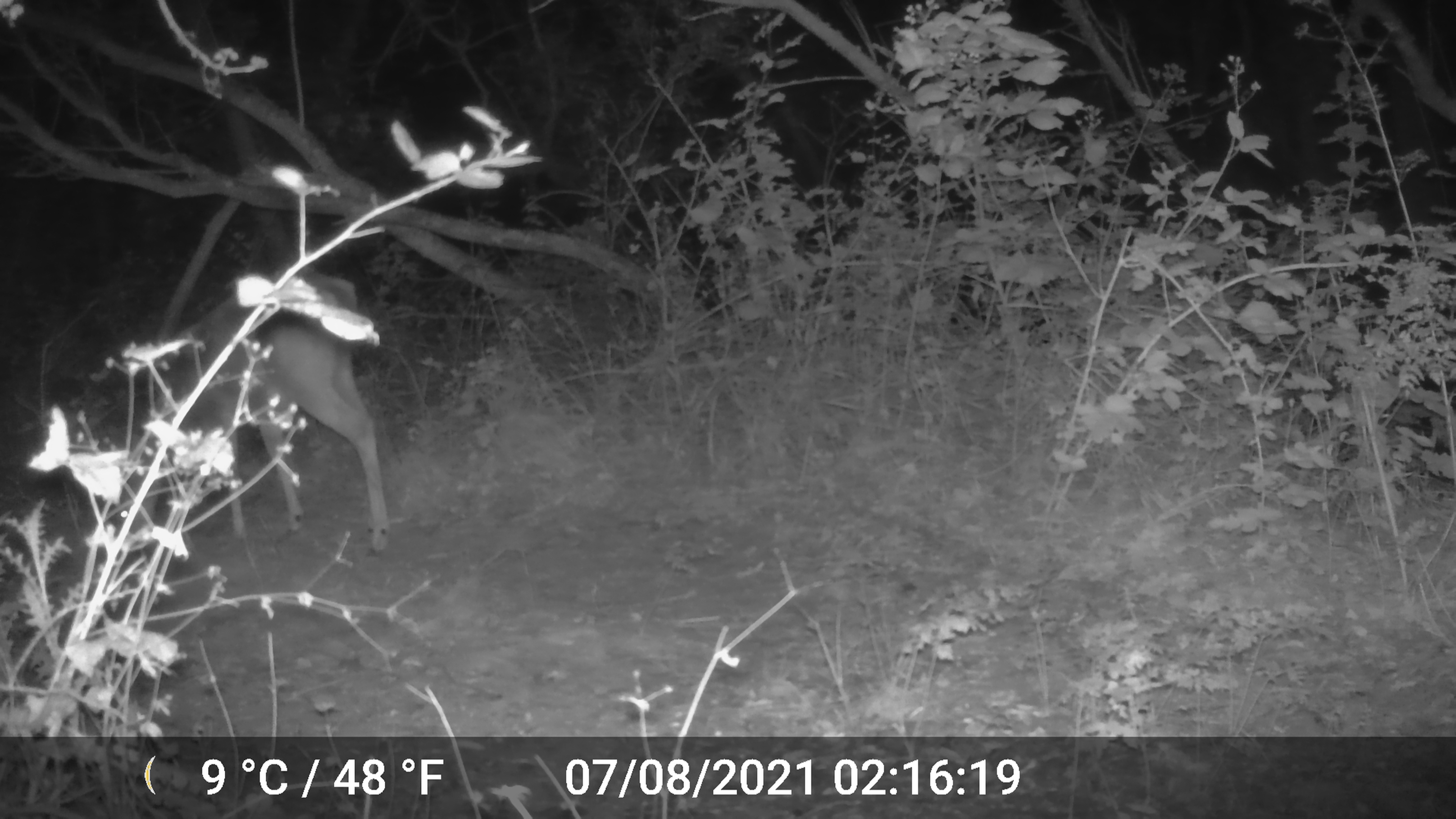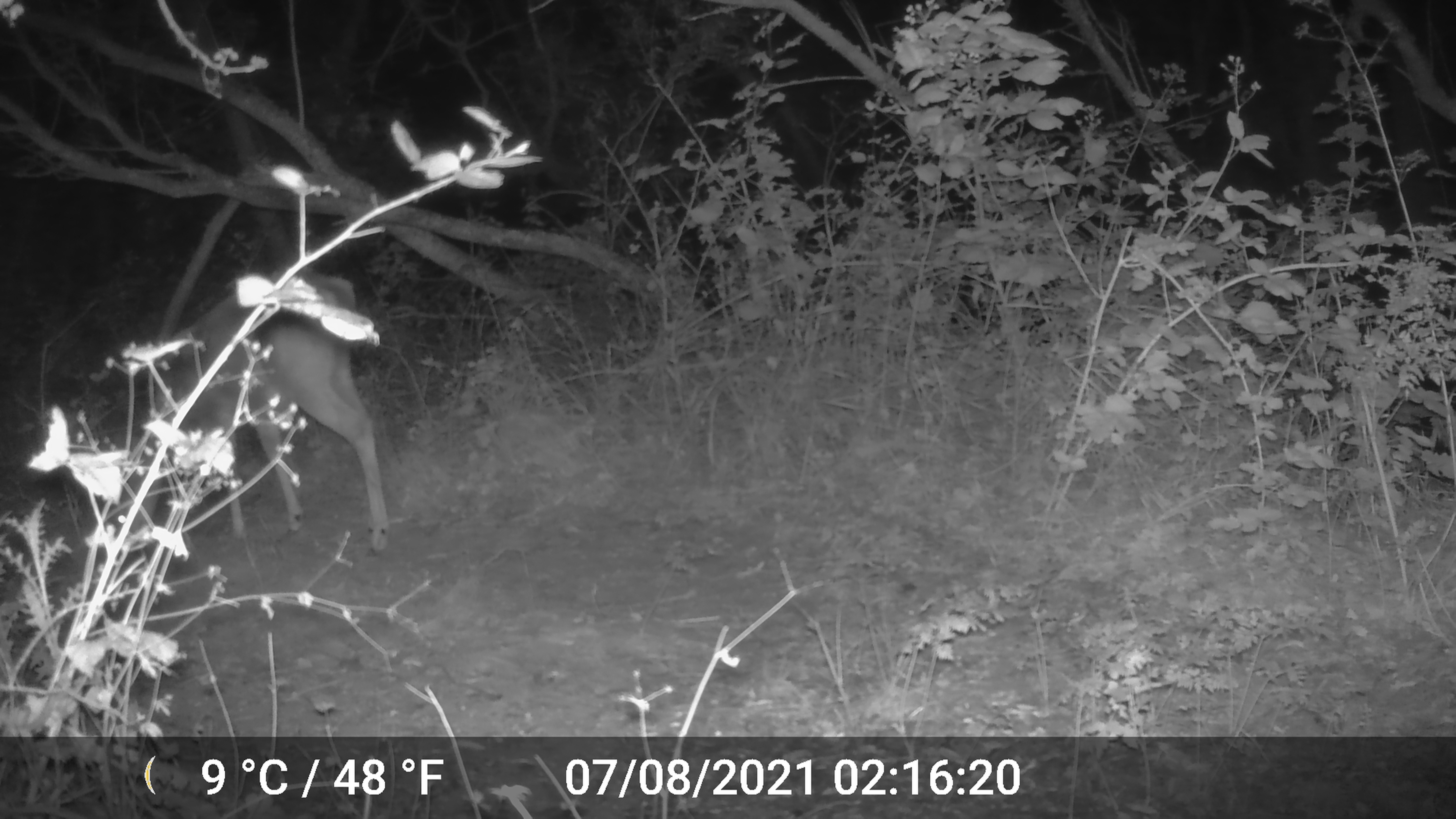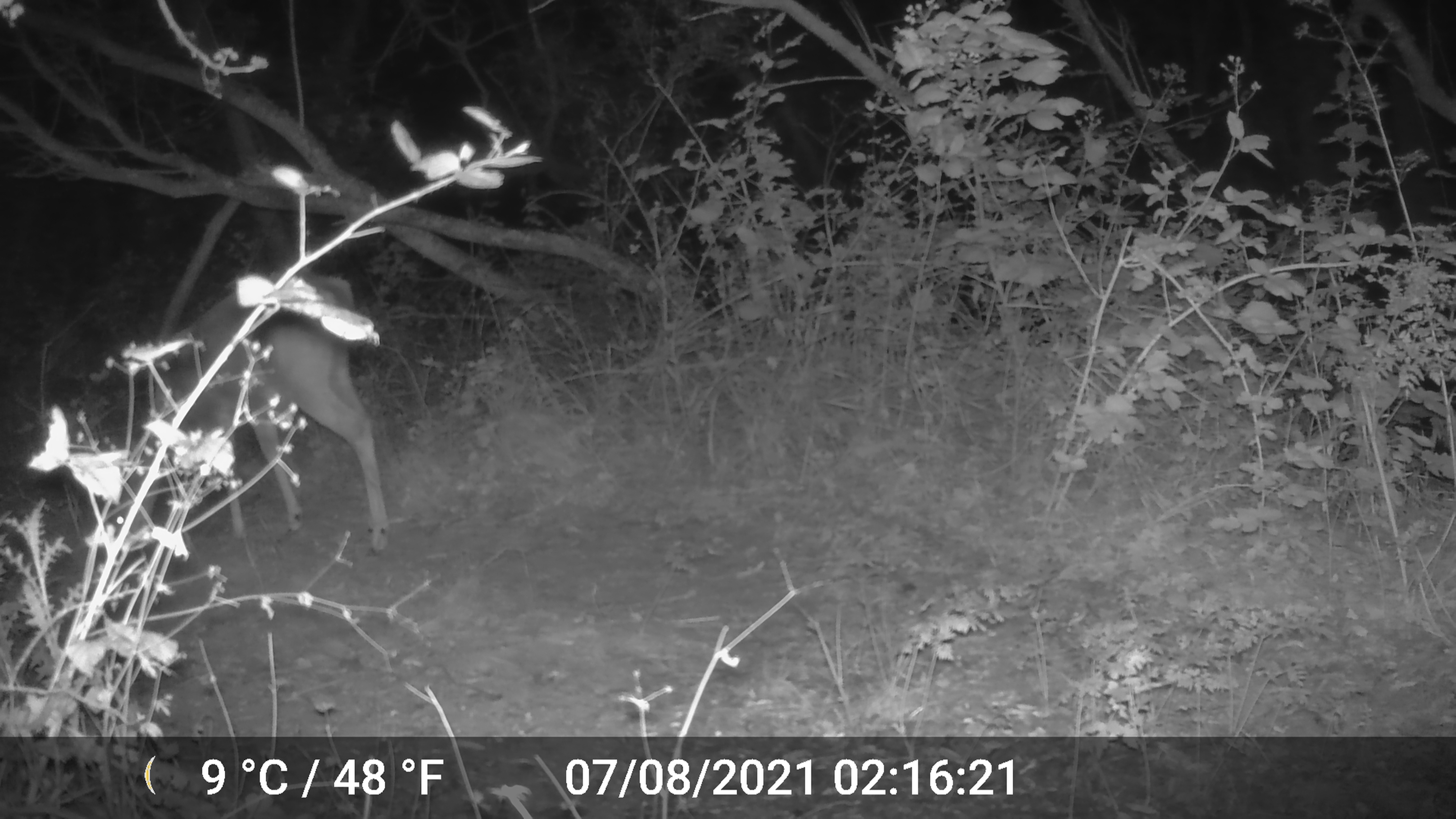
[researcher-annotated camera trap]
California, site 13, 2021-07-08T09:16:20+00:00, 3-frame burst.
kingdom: Animalia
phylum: Chordata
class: Mammalia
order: Artiodactyla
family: Cervidae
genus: Odocoileus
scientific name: Odocoileus hemionus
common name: mule deer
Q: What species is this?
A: Mule deer (Odocoileus hemionus).